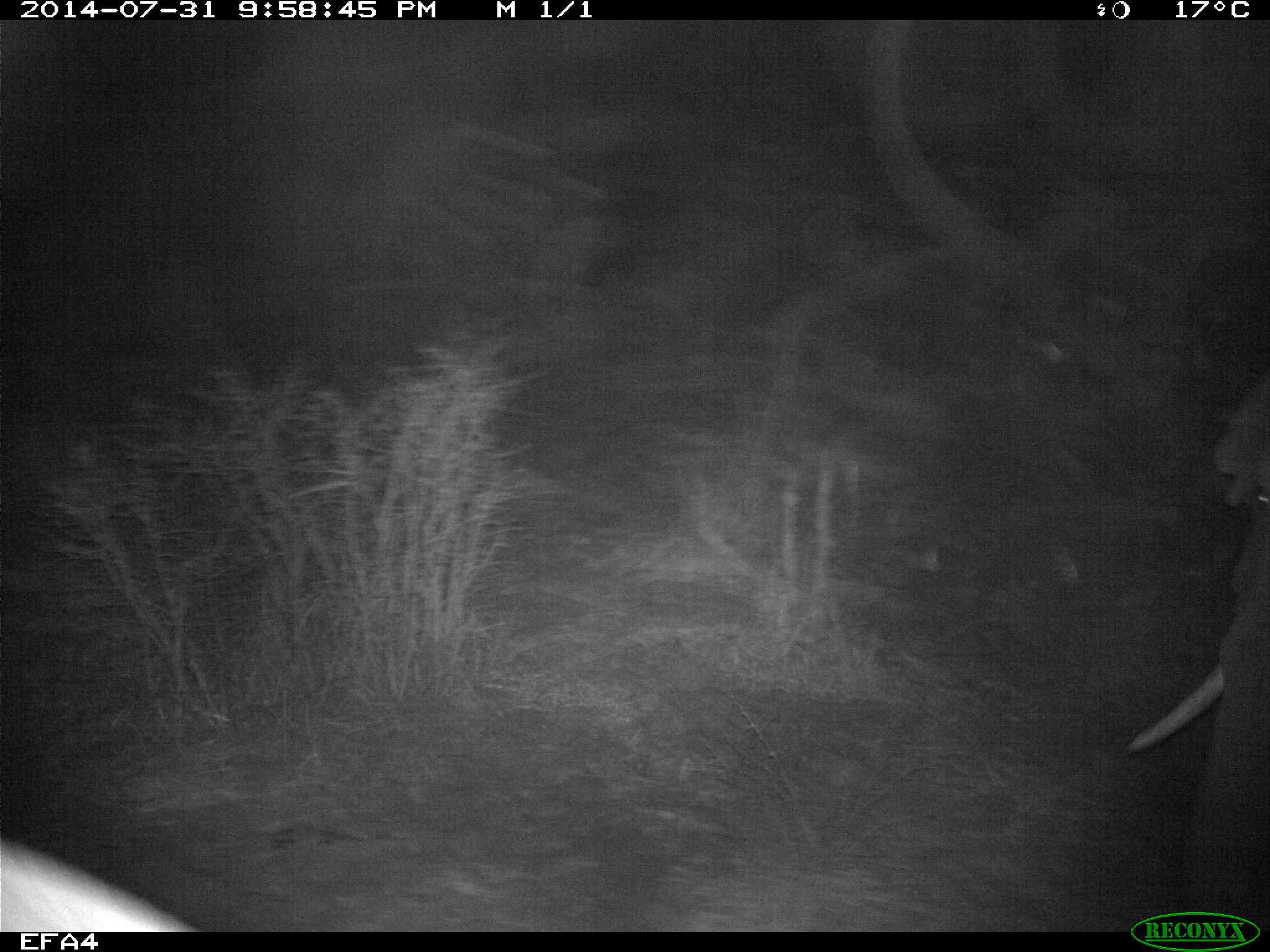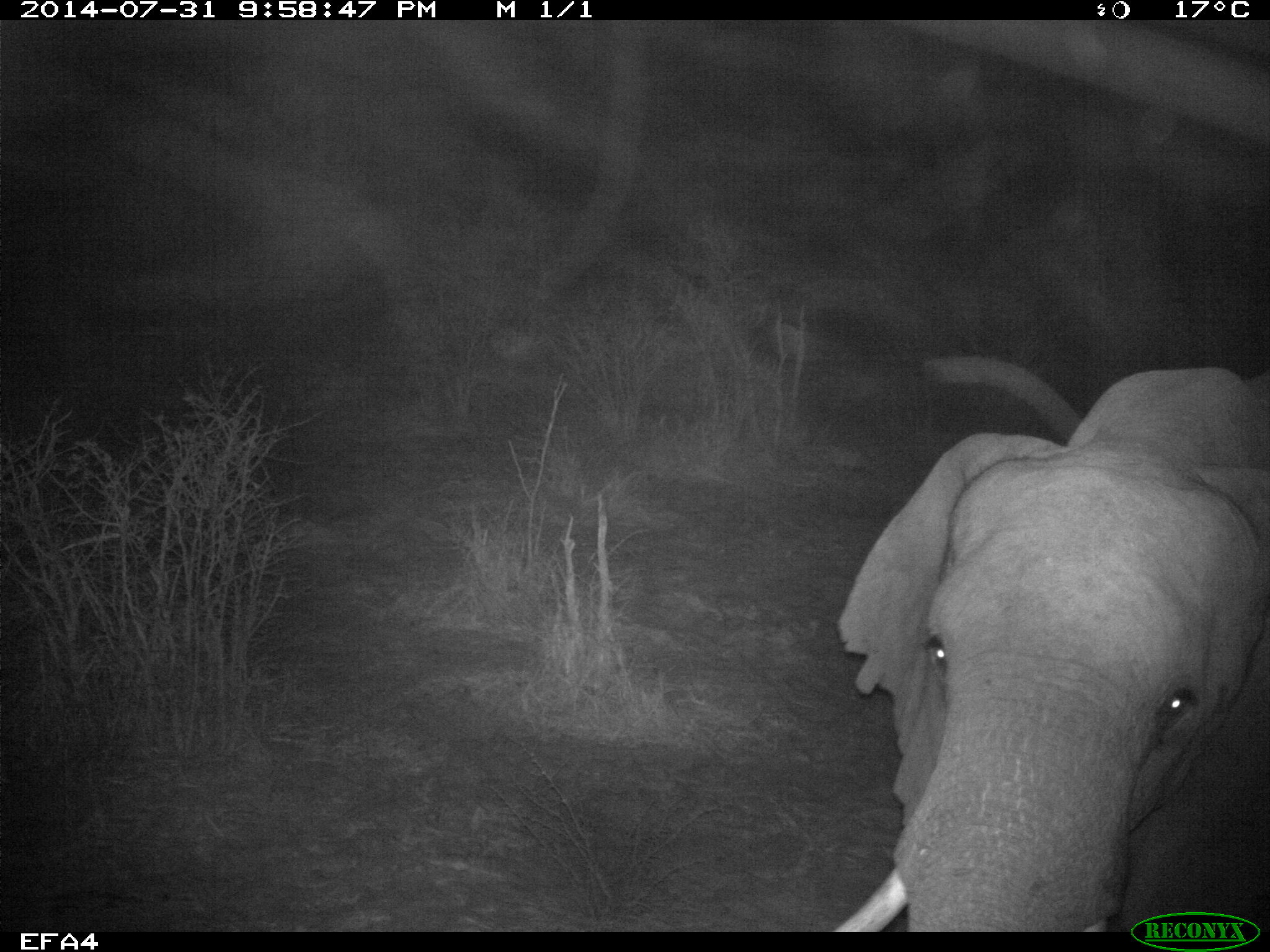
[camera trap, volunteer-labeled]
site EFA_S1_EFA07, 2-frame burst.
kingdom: Animalia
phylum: Chordata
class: Mammalia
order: Proboscidea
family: Elephantidae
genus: Loxodonta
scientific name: Loxodonta africana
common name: african bush elephant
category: elephant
Elephant (african bush elephant) (Loxodonta africana), count 2. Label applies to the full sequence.